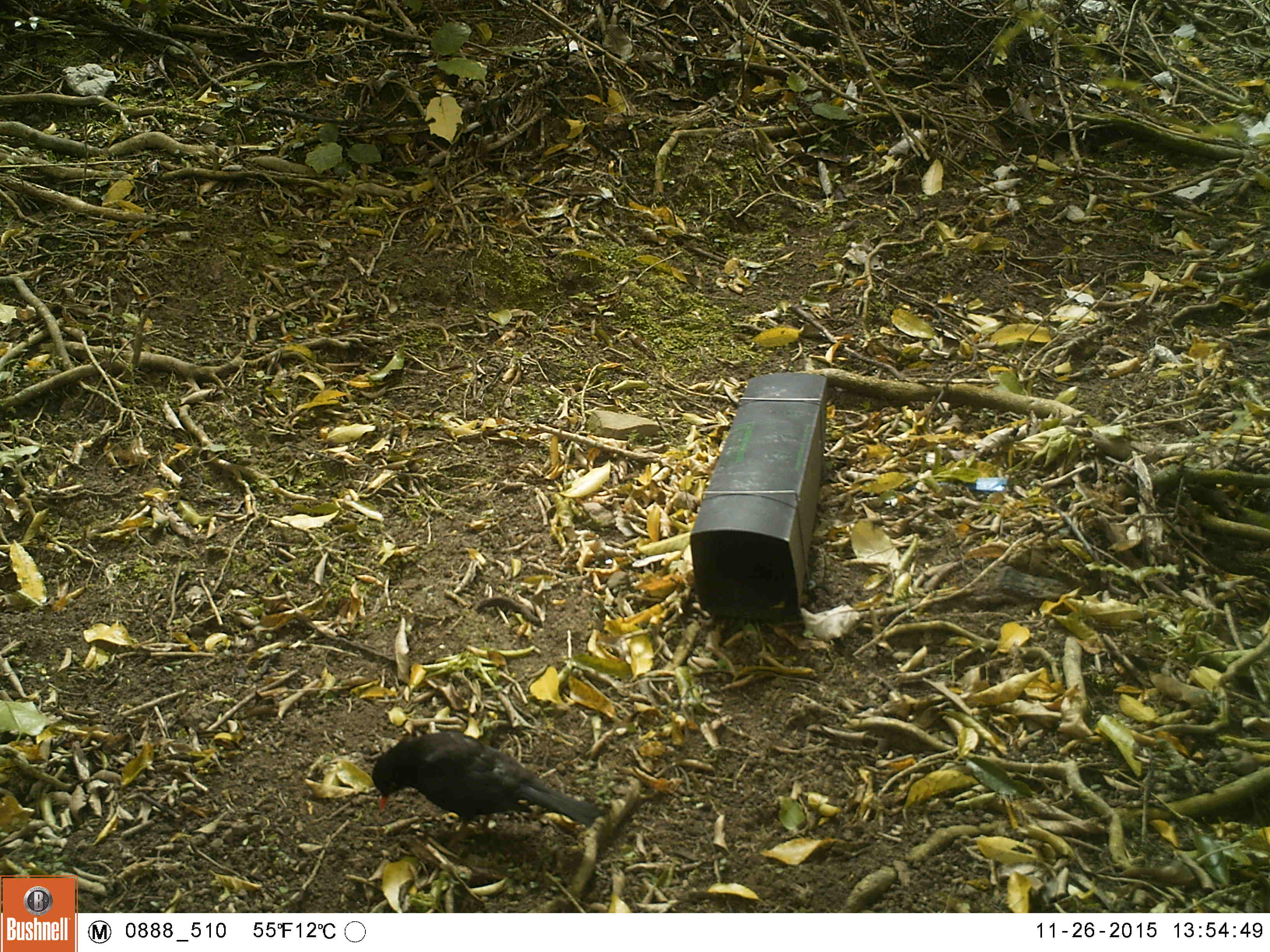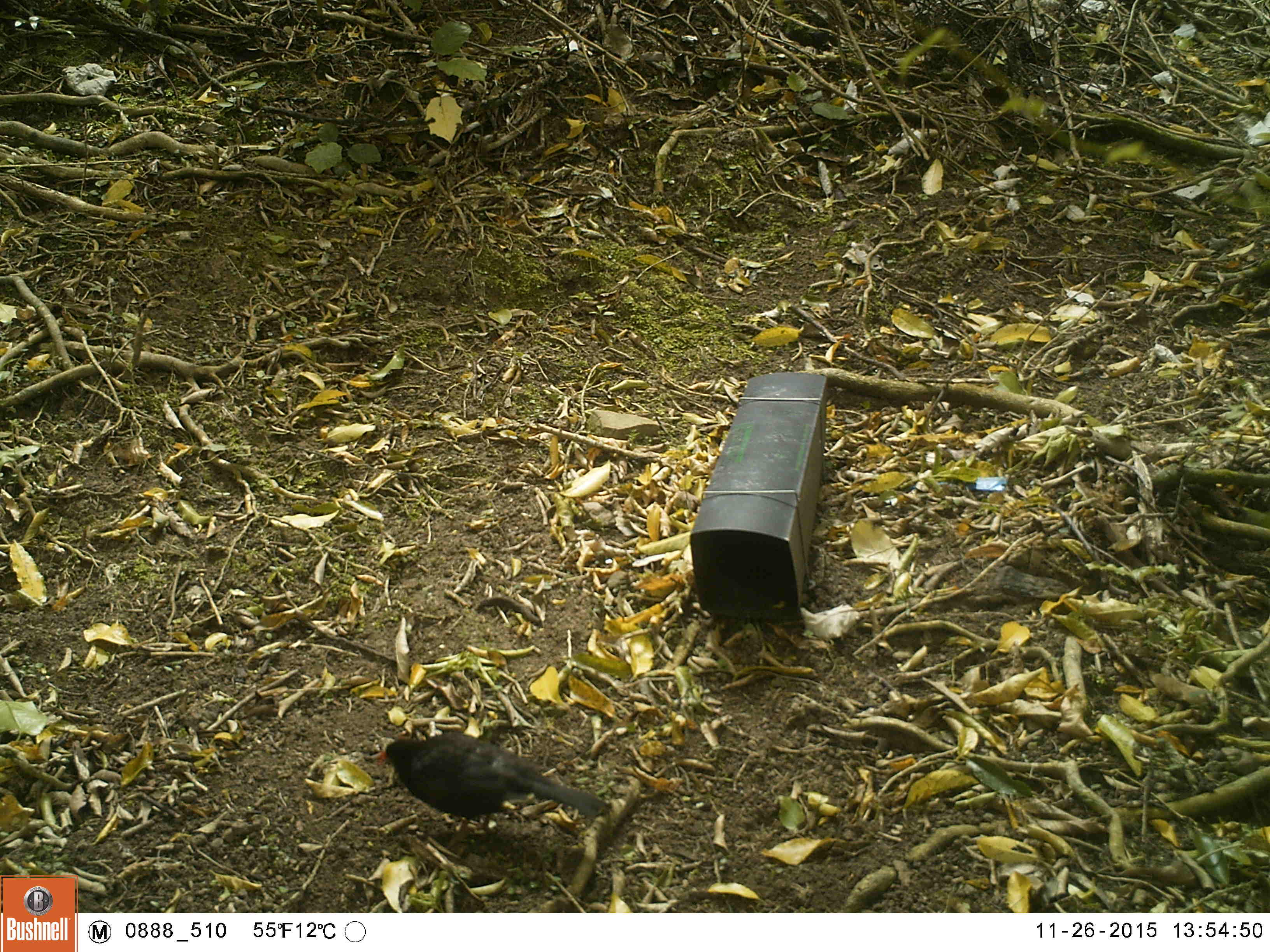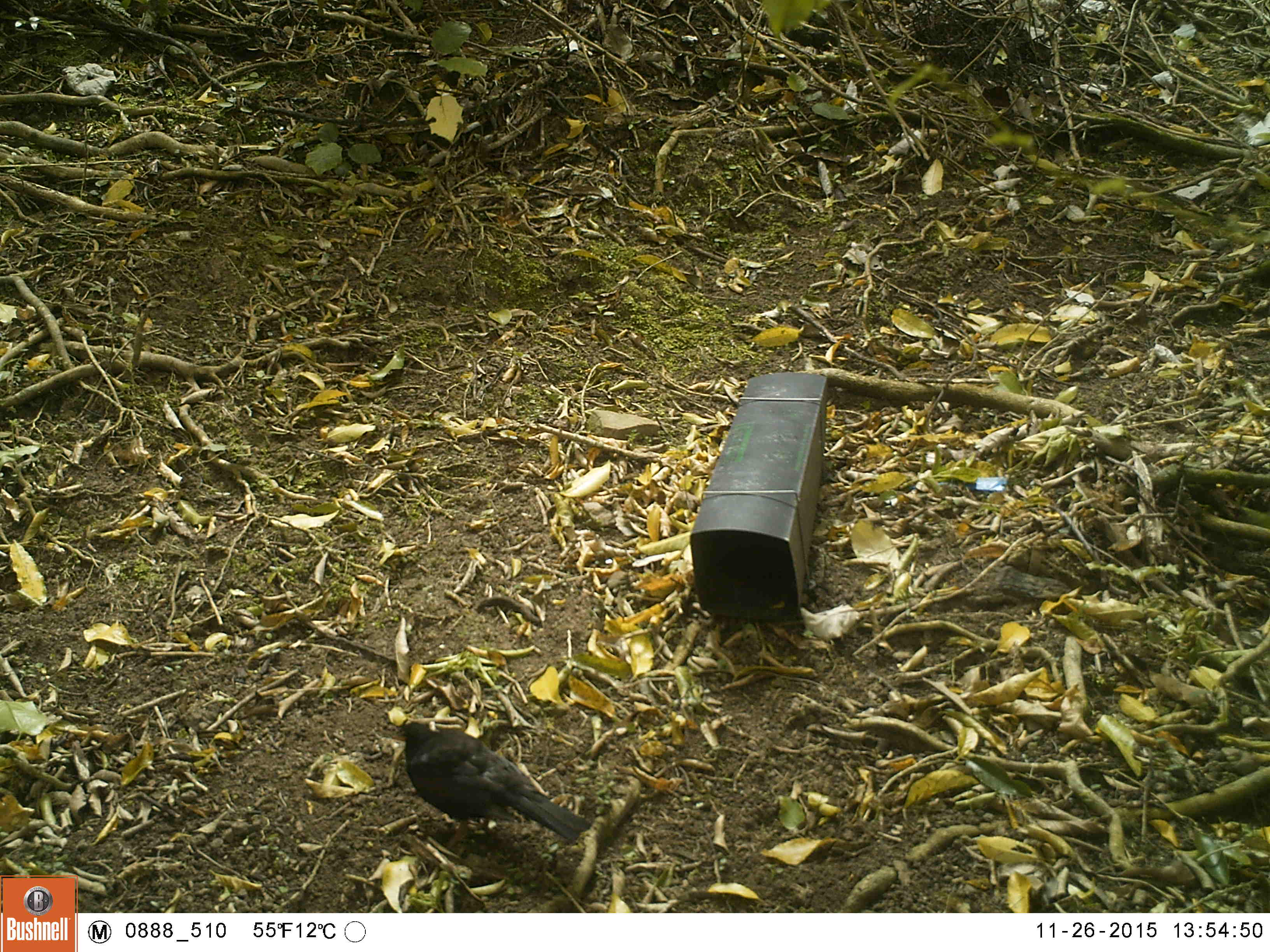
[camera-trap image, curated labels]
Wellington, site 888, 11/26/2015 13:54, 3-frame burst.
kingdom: Animalia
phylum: Chordata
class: Aves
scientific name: Aves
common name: bird